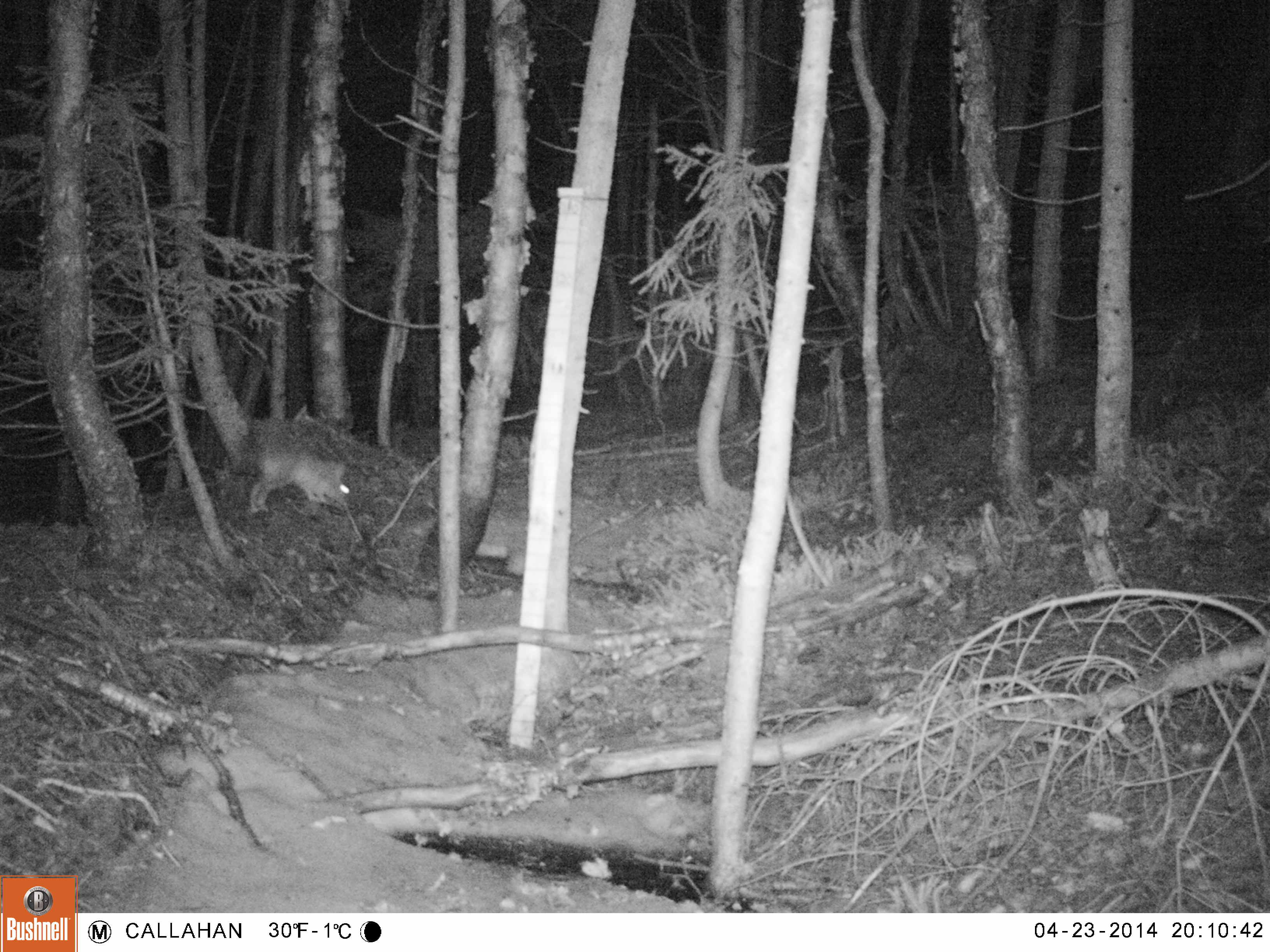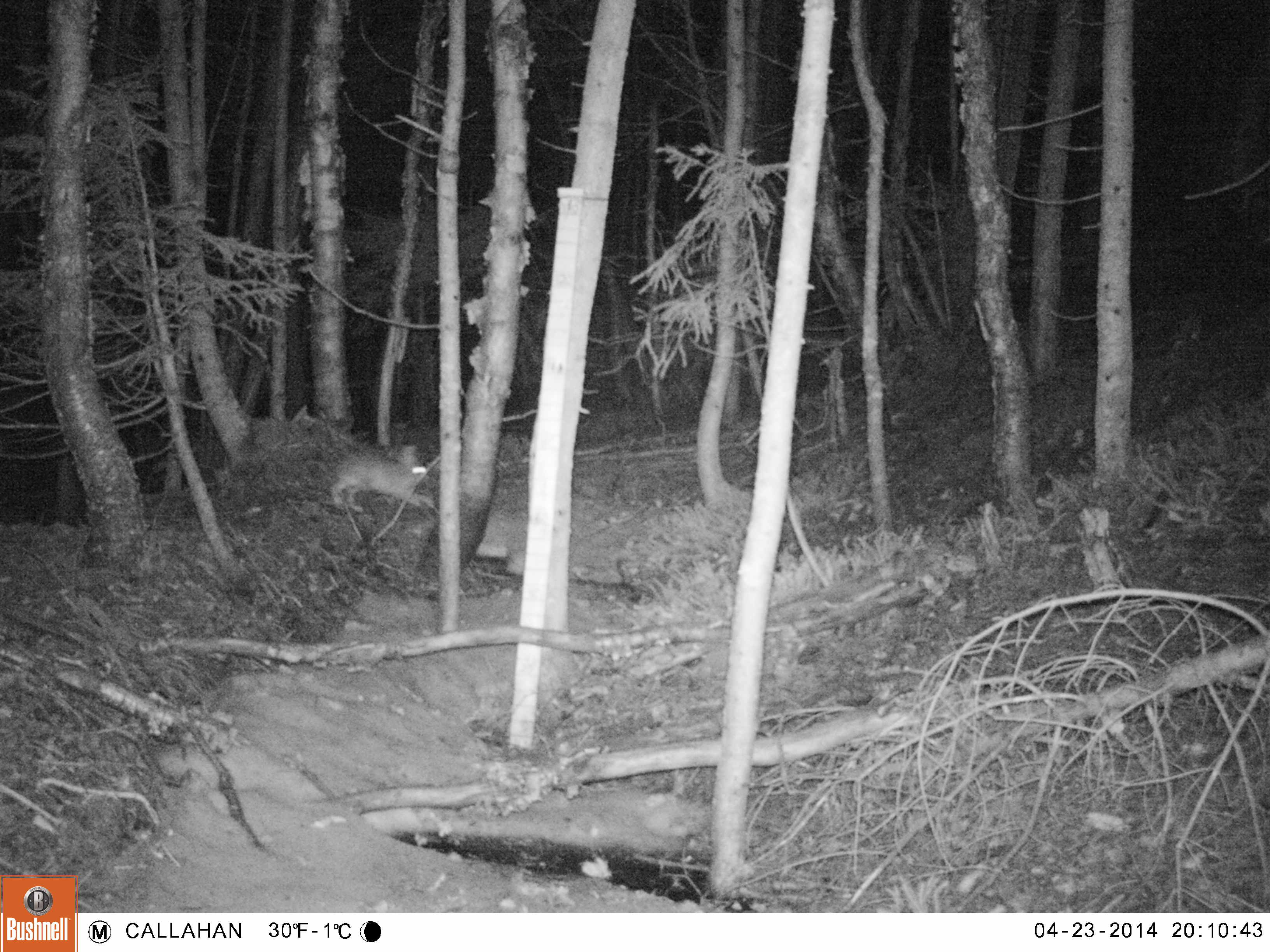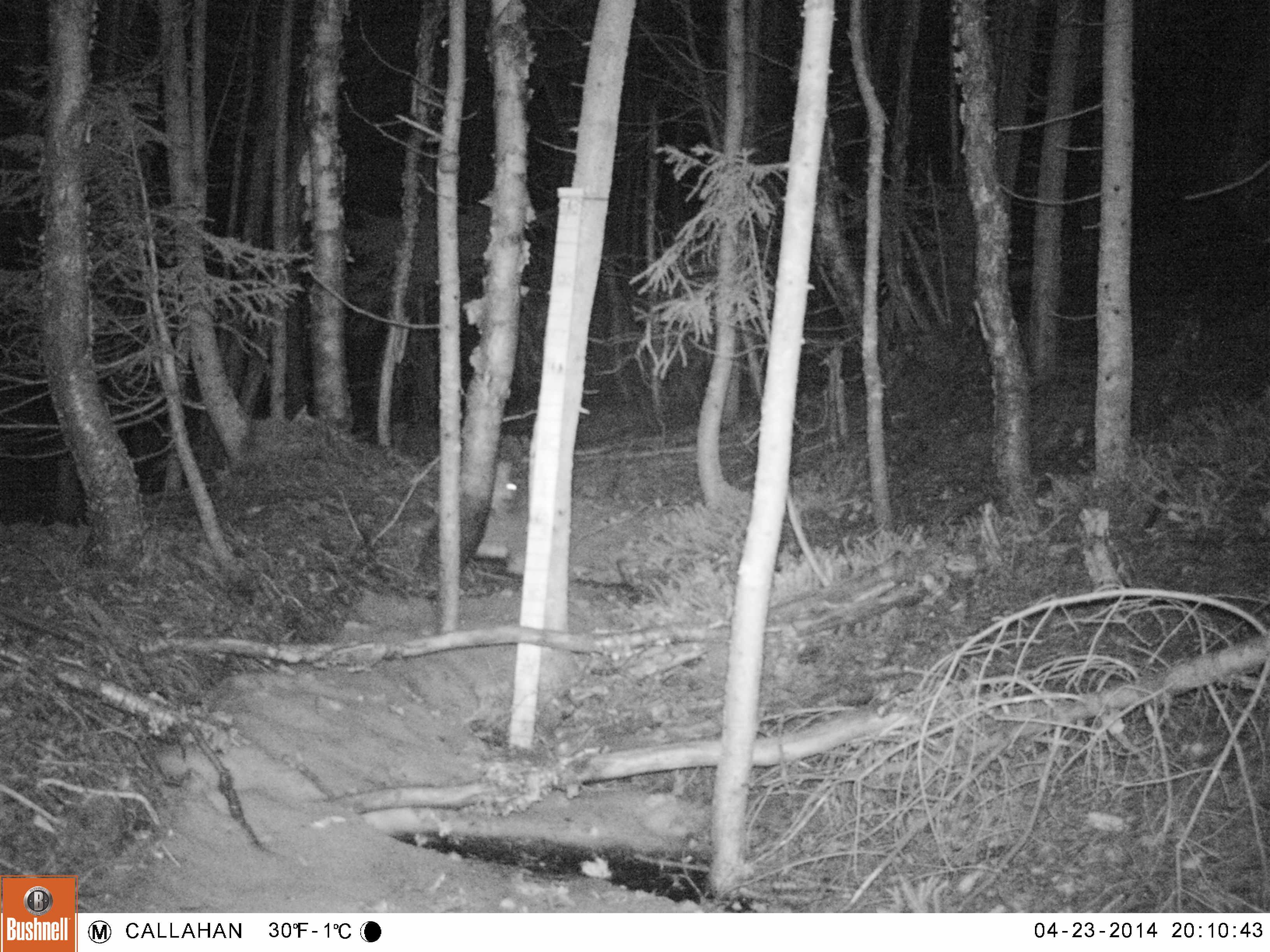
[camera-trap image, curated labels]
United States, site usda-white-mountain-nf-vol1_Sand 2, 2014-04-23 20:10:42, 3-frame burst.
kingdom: Animalia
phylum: Chordata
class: Mammalia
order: Lagomorpha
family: Leporidae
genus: Lepus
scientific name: Lepus americanus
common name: snowshoe hare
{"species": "snowshoe hare (Lepus americanus)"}